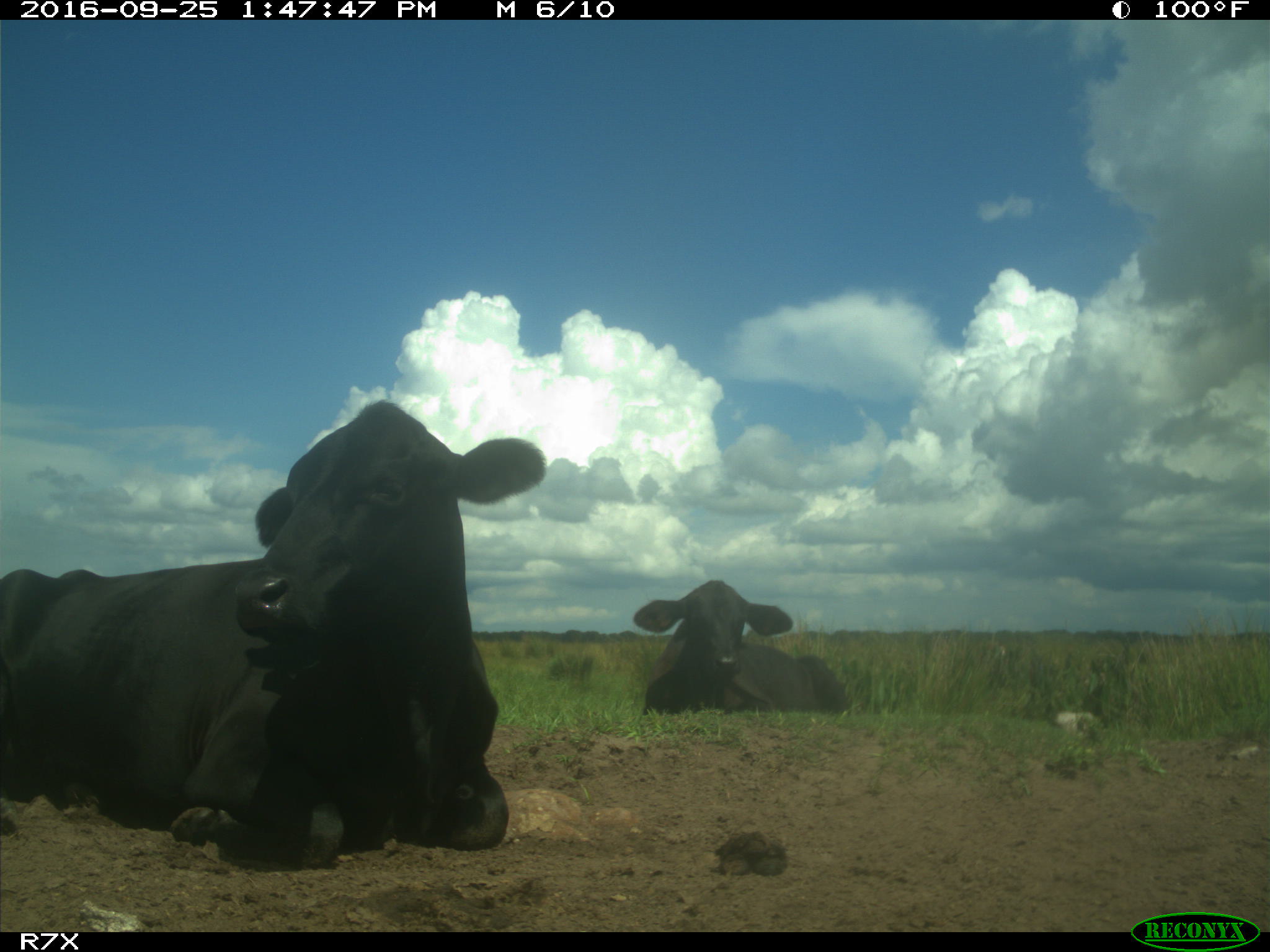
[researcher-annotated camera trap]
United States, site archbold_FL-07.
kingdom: Animalia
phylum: Chordata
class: Mammalia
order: Artiodactyla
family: Bovidae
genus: Bos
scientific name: Bos taurus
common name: domestic cow